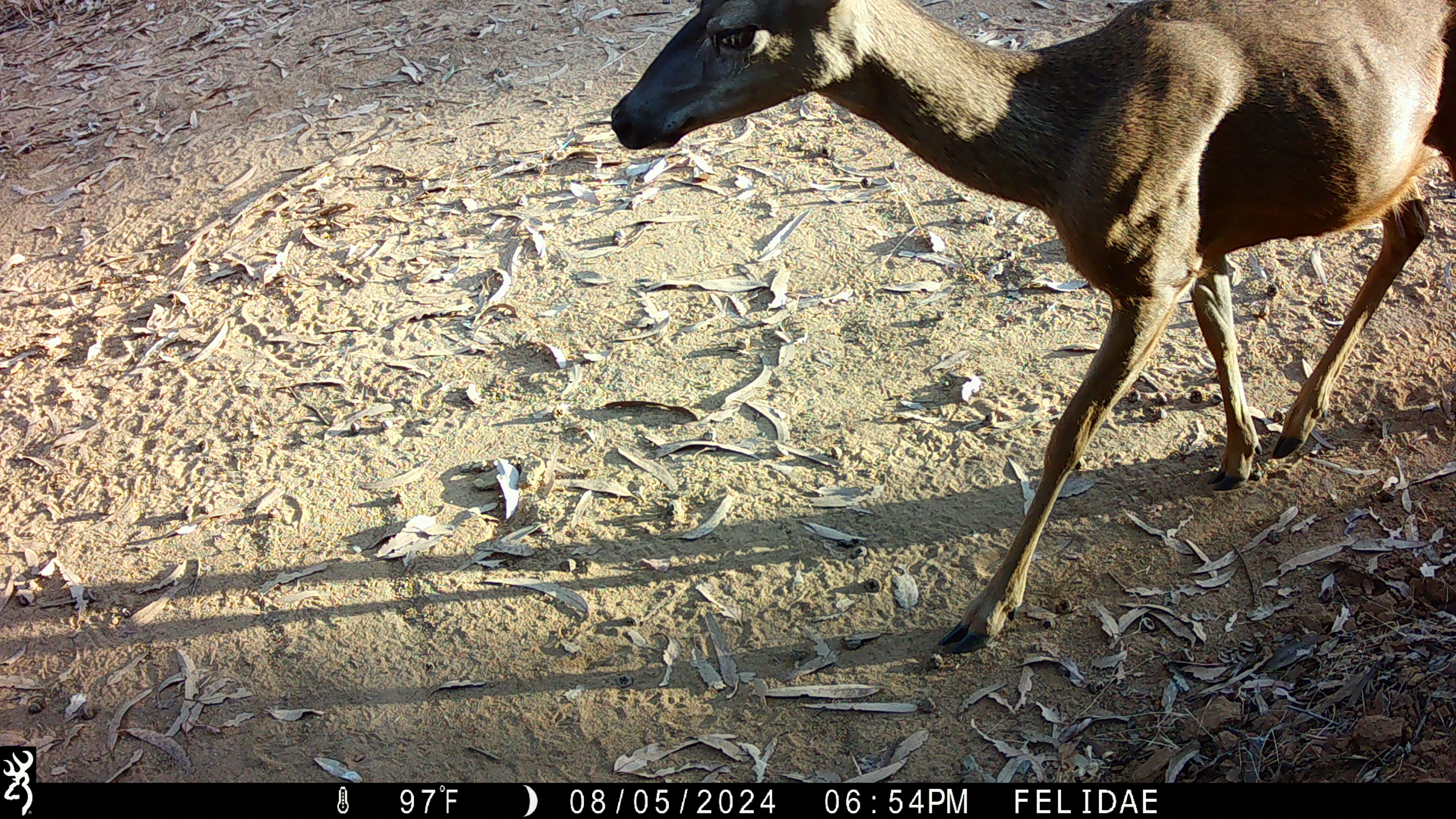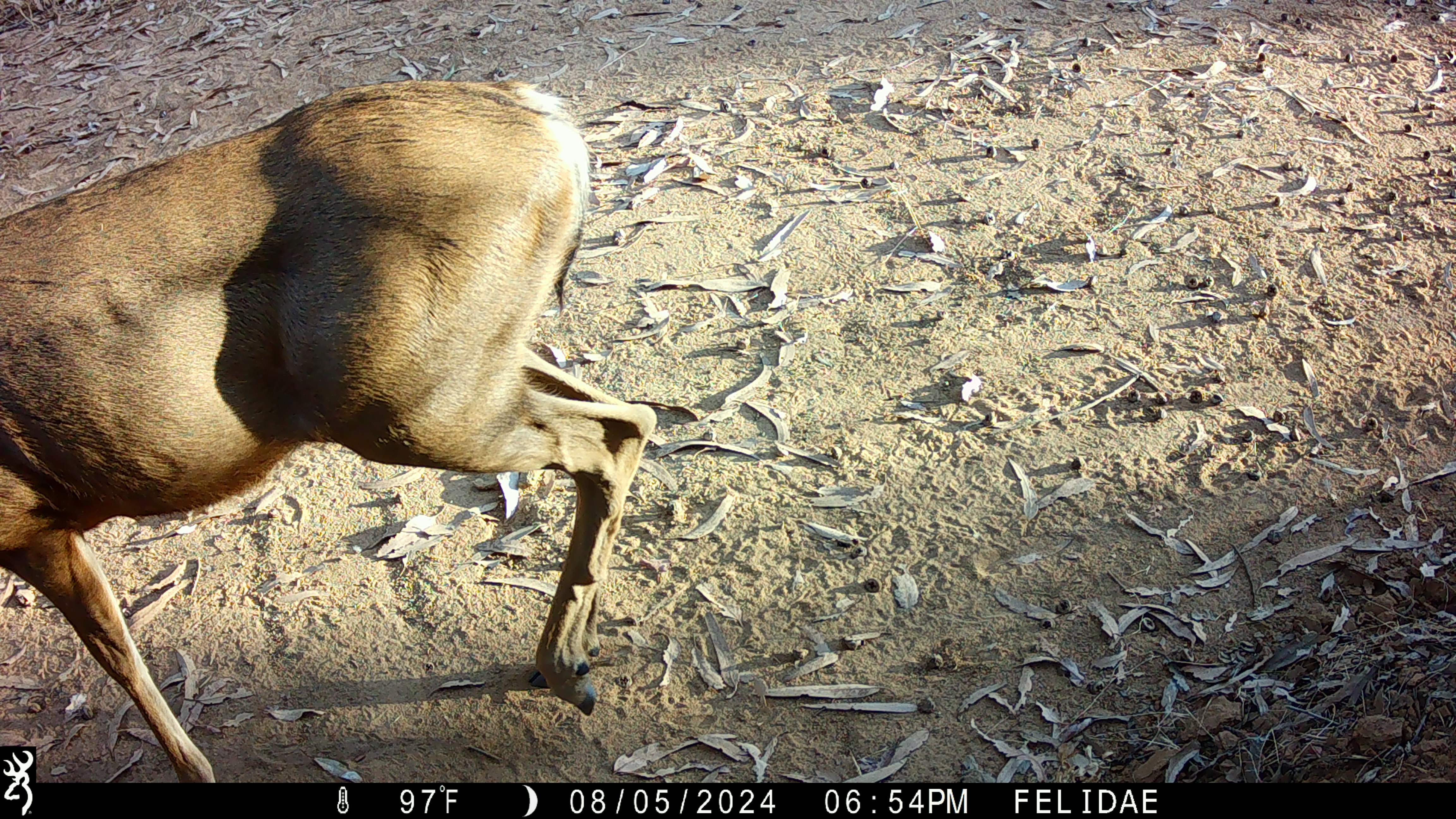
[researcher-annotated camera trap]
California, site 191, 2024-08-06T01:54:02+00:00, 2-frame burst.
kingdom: Animalia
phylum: Chordata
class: Mammalia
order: Artiodactyla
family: Cervidae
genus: Odocoileus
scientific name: Odocoileus hemionus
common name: mule deer